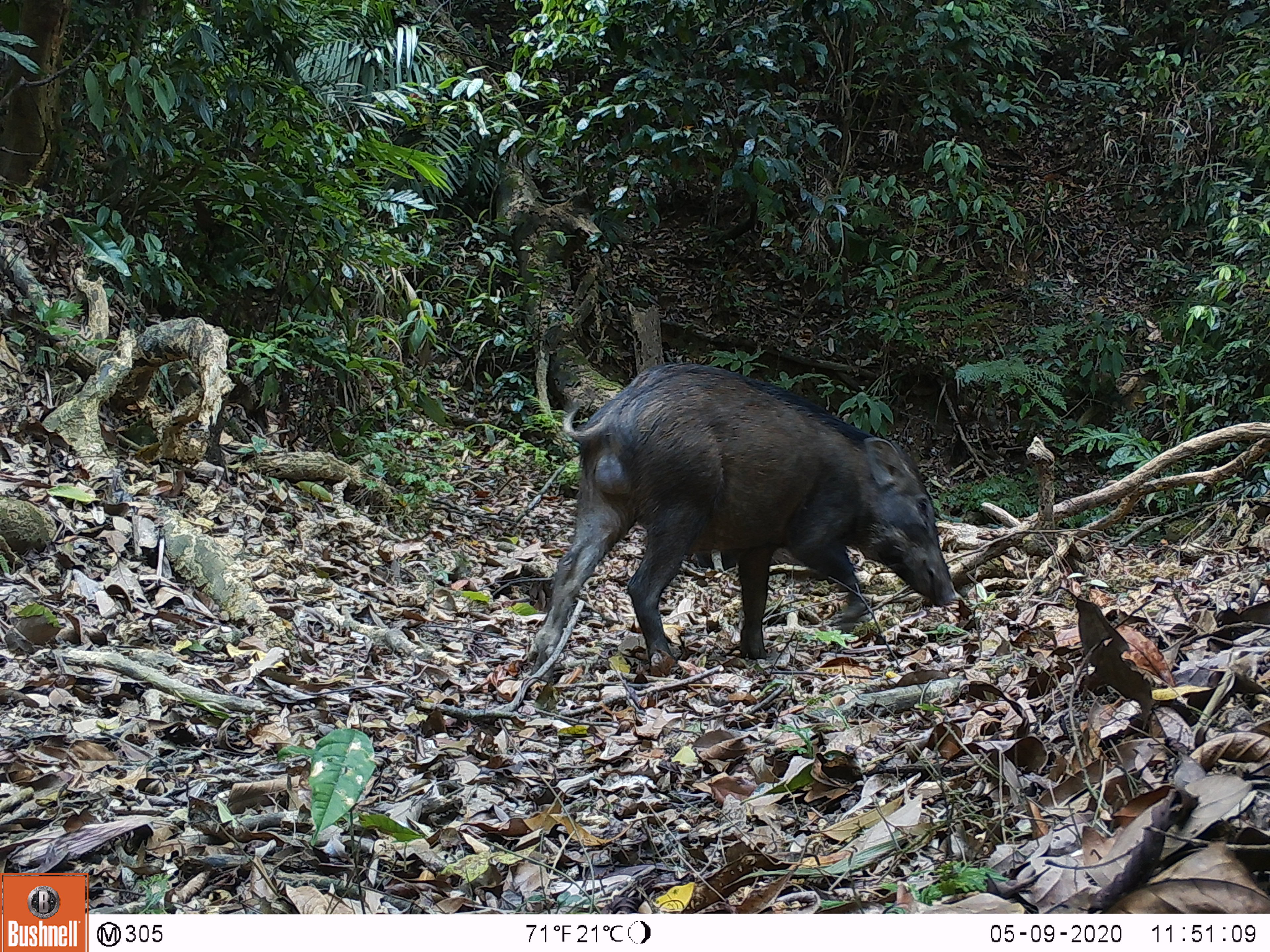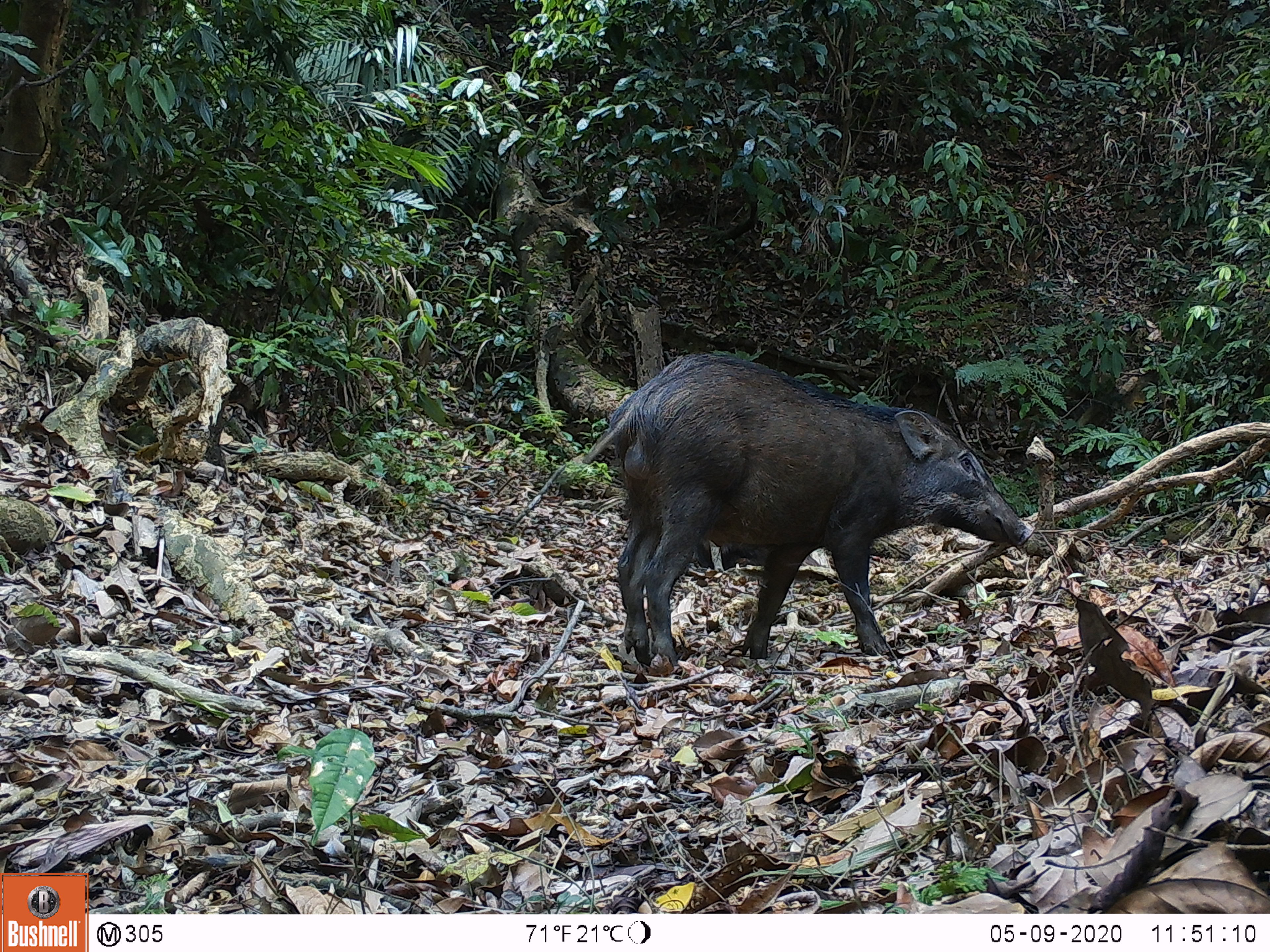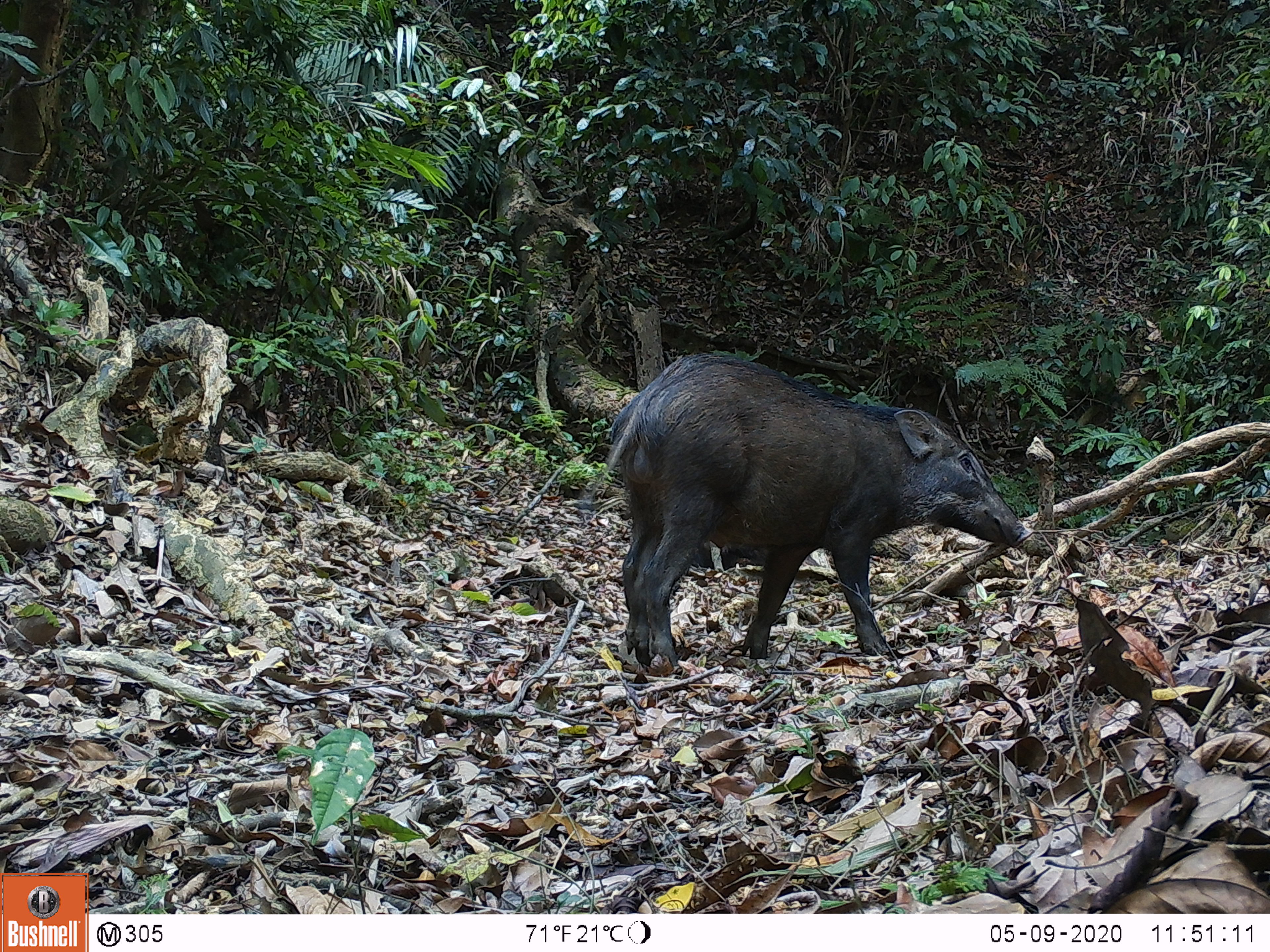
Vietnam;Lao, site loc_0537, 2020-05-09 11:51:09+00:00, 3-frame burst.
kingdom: Animalia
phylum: Chordata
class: Mammalia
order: Artiodactyla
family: Suidae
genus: Sus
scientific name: Sus scrofa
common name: eurasian wild pig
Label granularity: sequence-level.